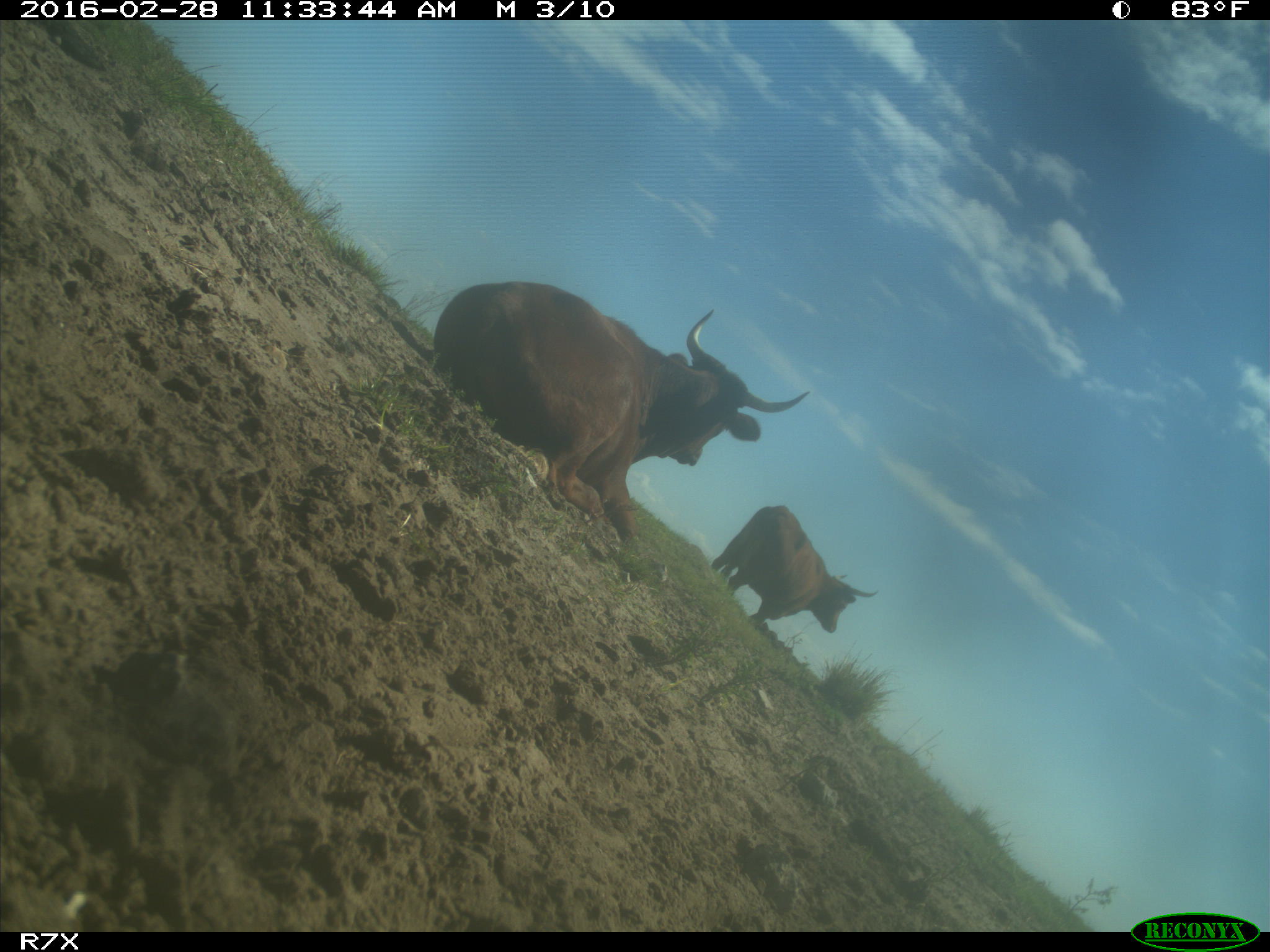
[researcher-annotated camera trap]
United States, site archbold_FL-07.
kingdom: Animalia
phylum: Chordata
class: Mammalia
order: Artiodactyla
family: Bovidae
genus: Bos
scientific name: Bos taurus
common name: domestic cow